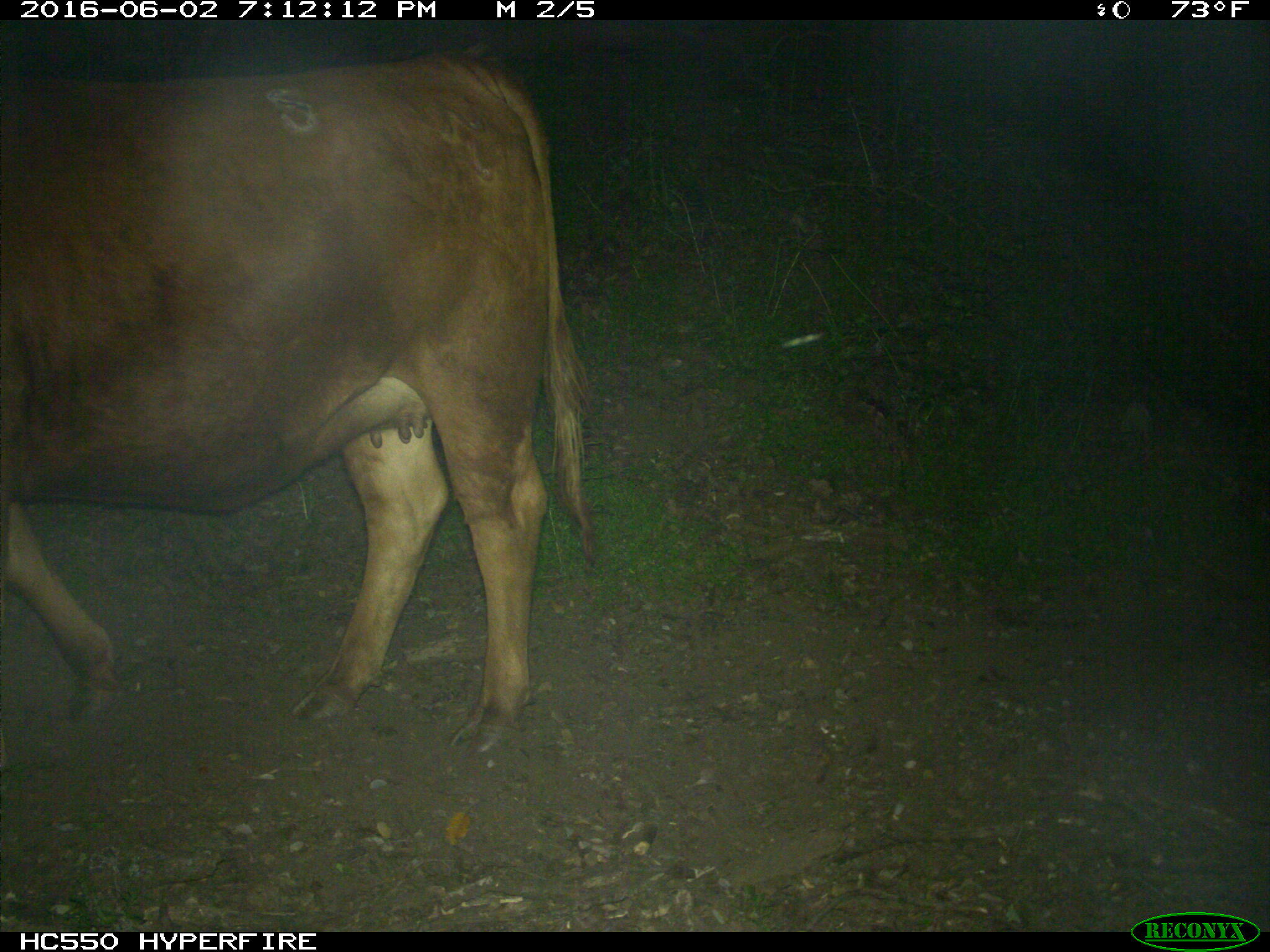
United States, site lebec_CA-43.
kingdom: Animalia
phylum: Chordata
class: Mammalia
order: Artiodactyla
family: Bovidae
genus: Bos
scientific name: Bos taurus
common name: domestic cow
Bos taurus (domestic cow).